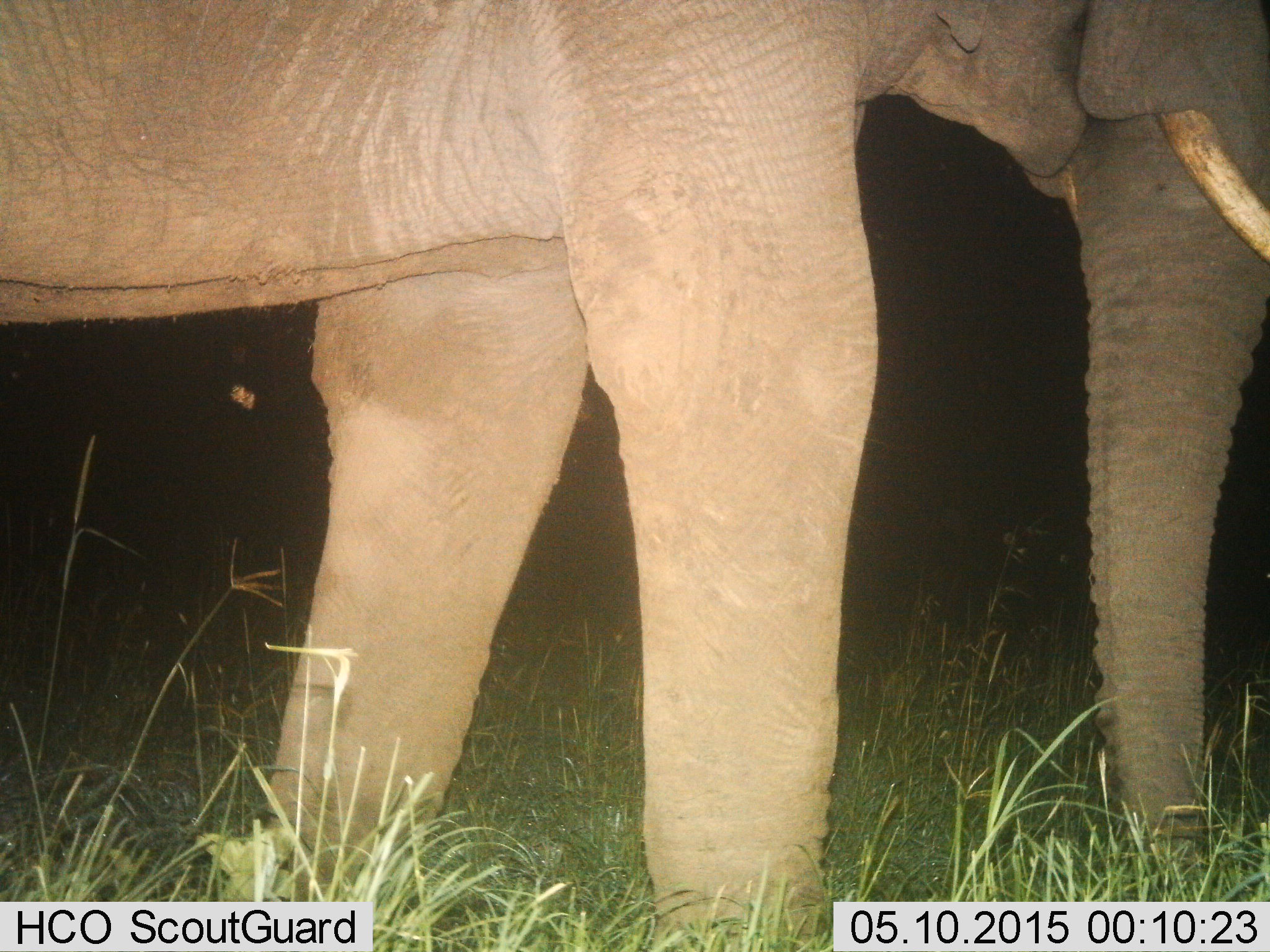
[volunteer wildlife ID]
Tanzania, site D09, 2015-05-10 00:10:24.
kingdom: Animalia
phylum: Chordata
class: Mammalia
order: Proboscidea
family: Elephantidae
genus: Loxodonta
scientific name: Loxodonta africana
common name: african bush elephant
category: elephant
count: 1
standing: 70%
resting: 0%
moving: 30%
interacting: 0%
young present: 0%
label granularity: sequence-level